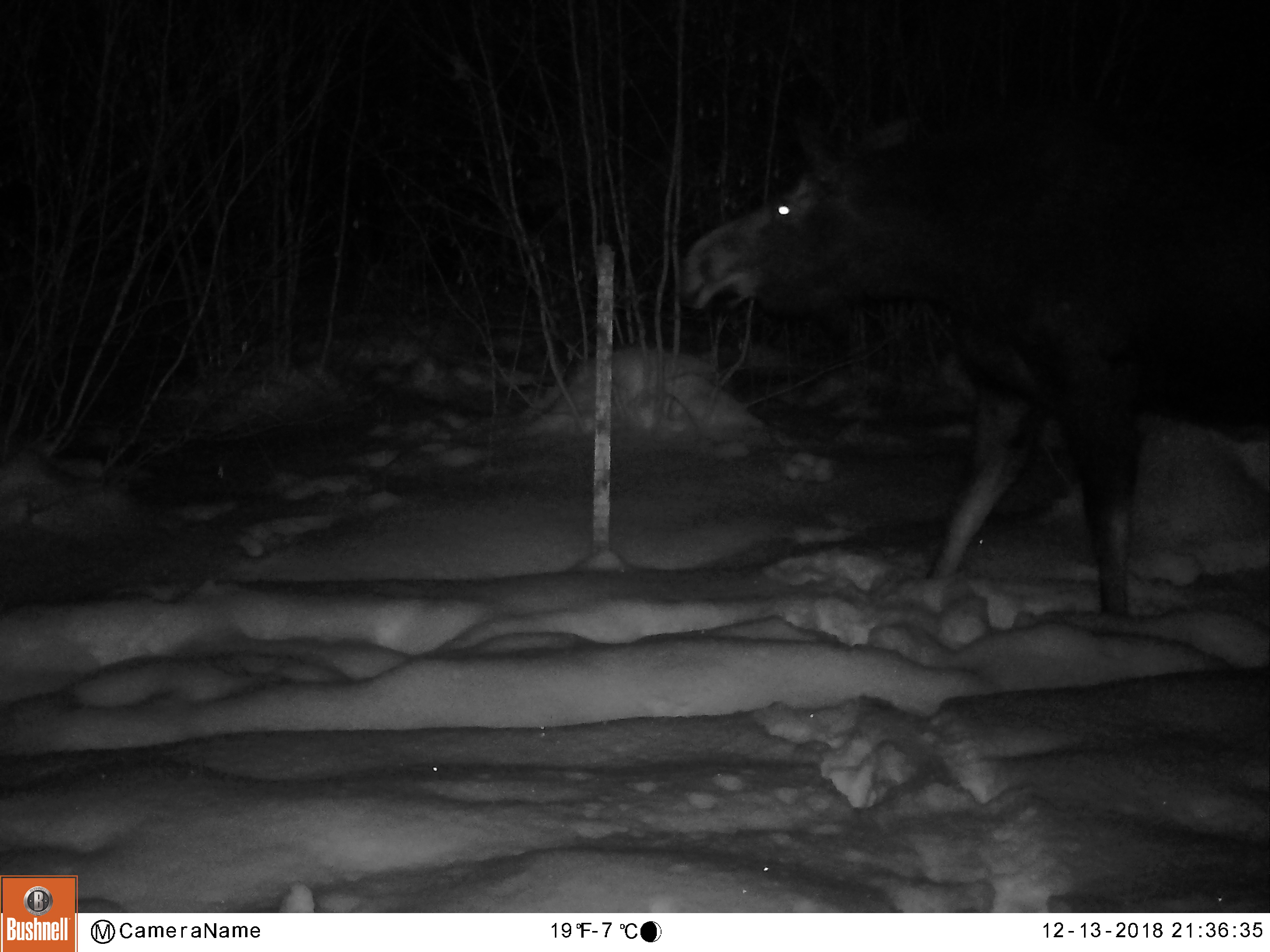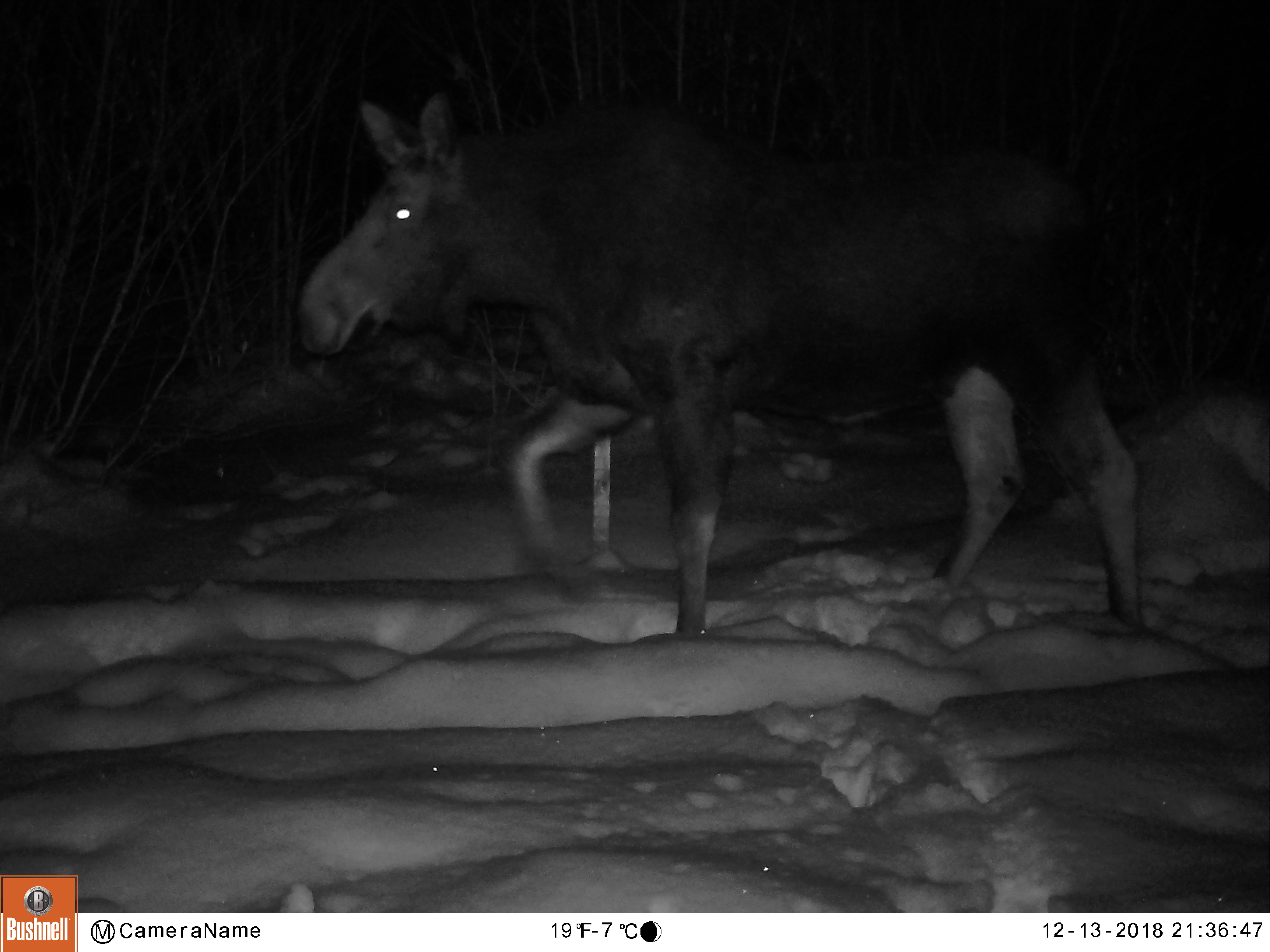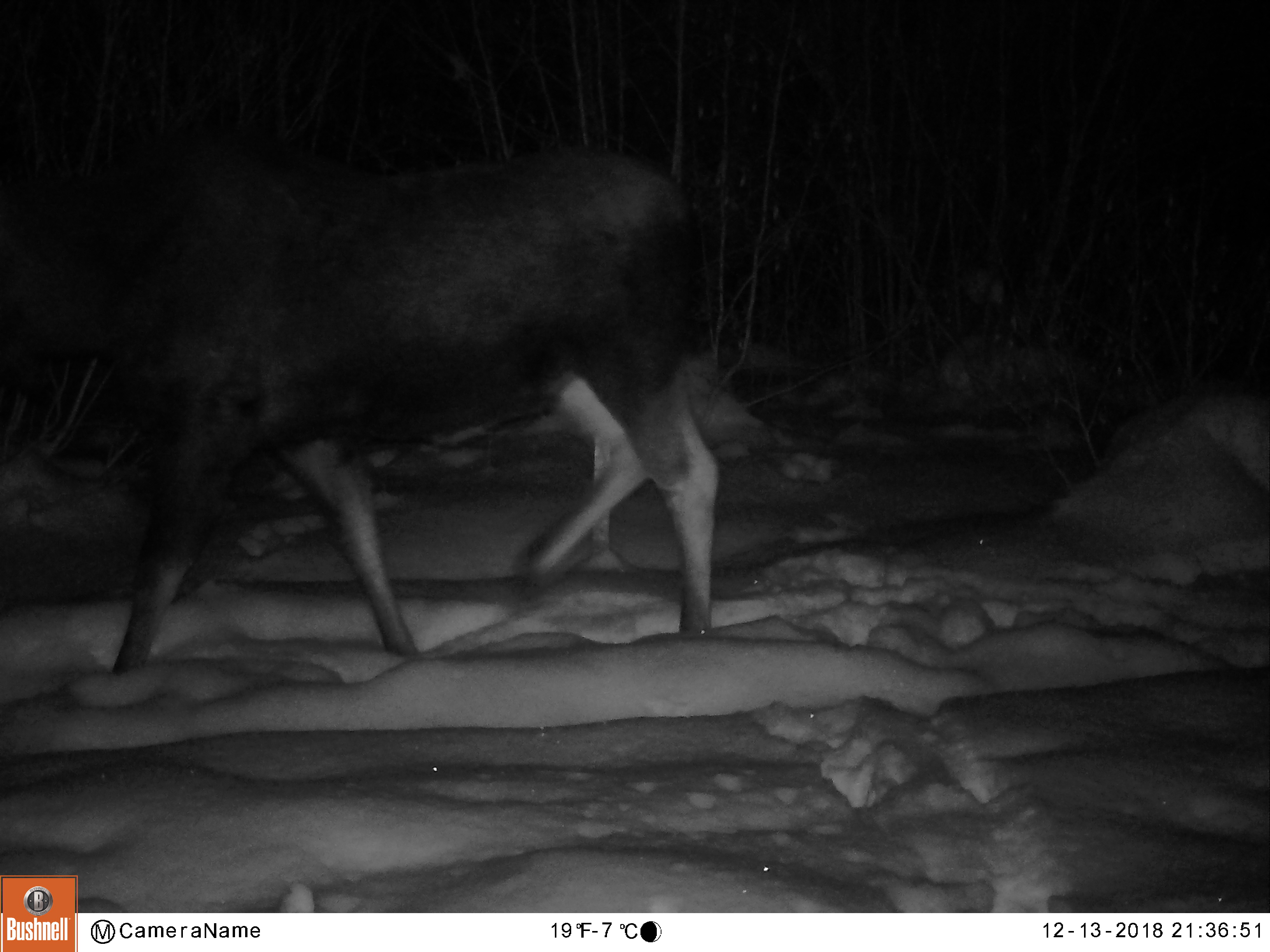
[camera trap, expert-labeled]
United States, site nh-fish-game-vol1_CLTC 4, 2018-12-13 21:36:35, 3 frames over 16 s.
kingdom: Animalia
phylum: Chordata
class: Mammalia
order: Artiodactyla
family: Cervidae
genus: Alces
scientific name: Alces alces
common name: moose